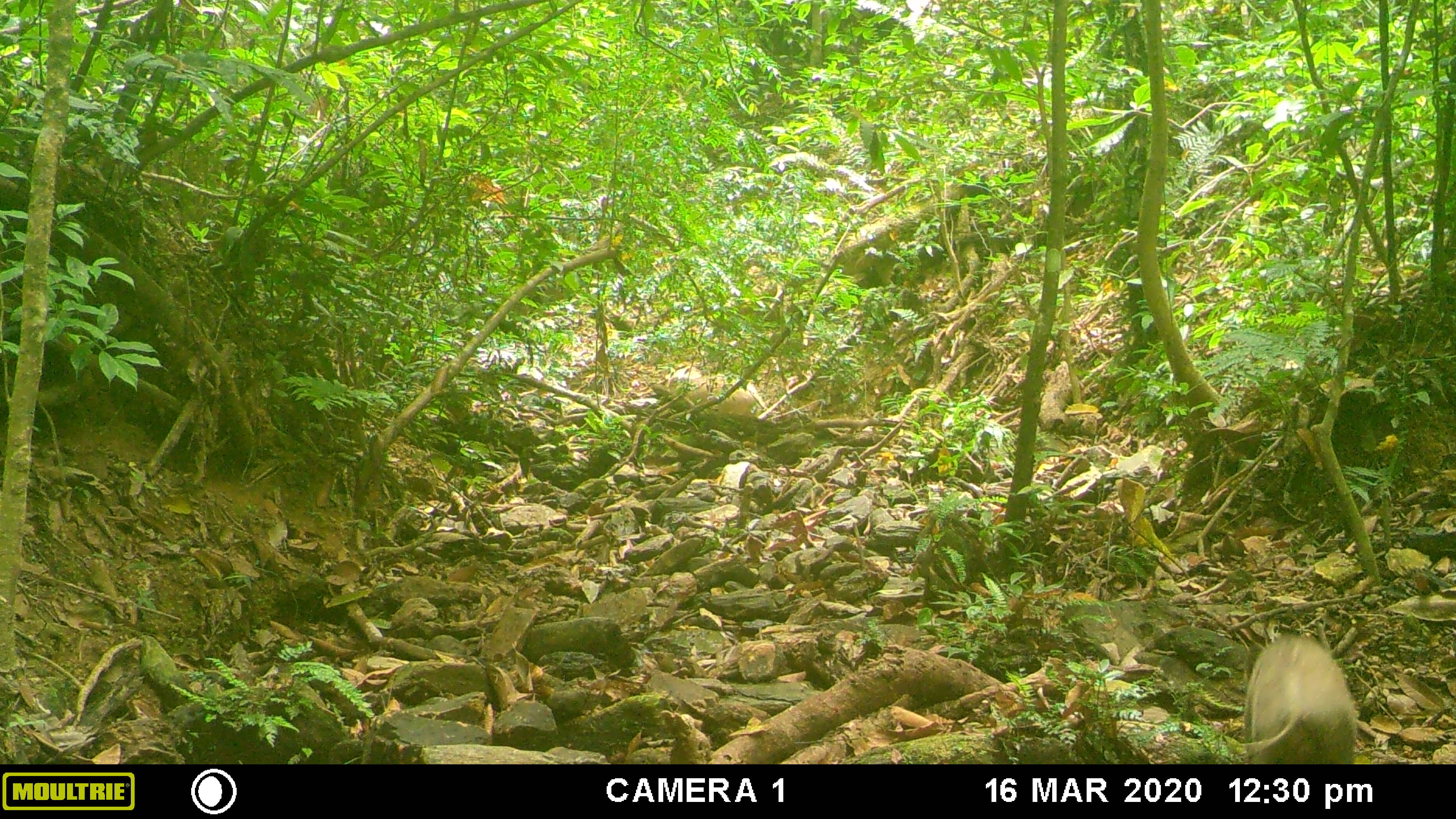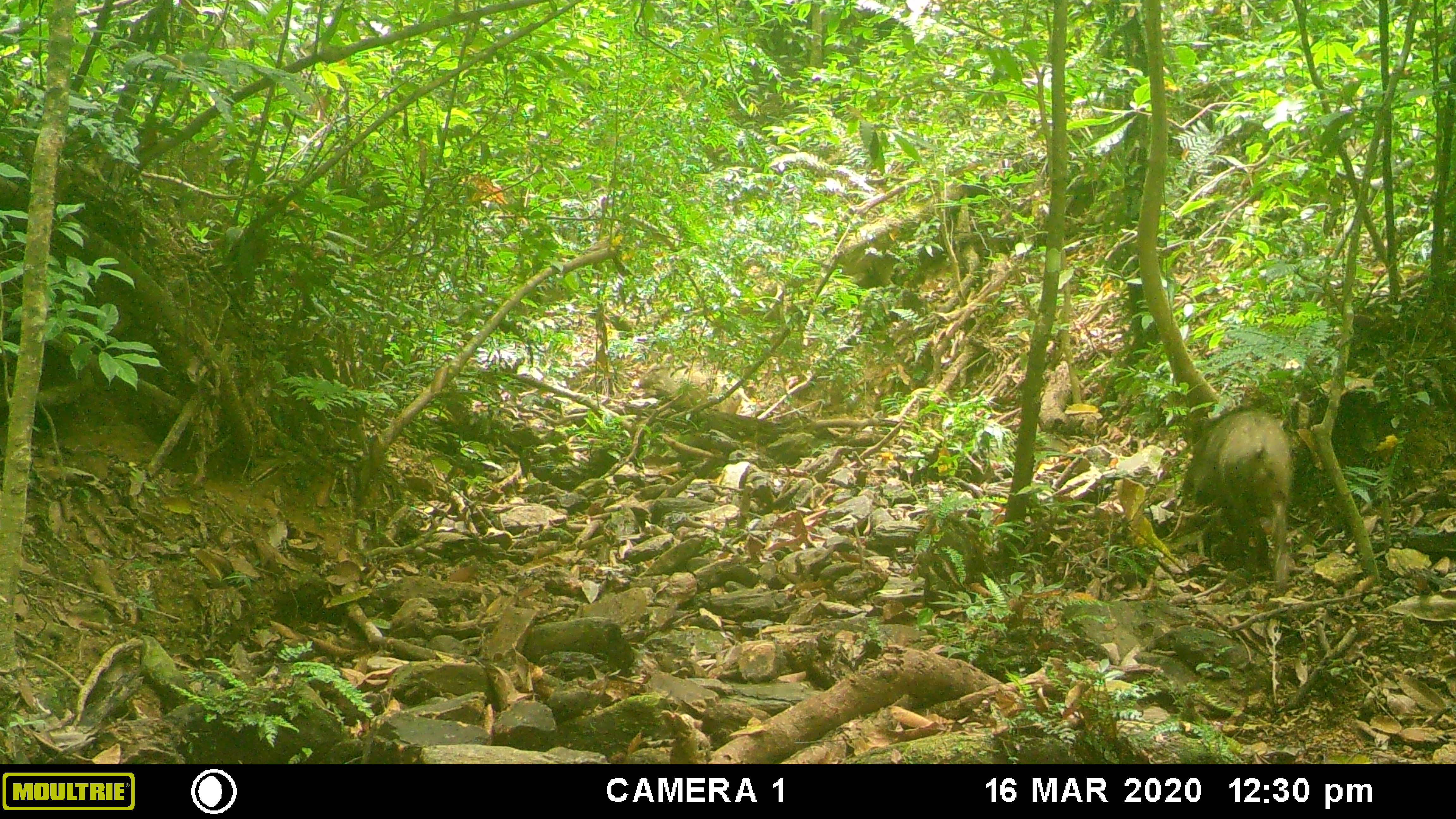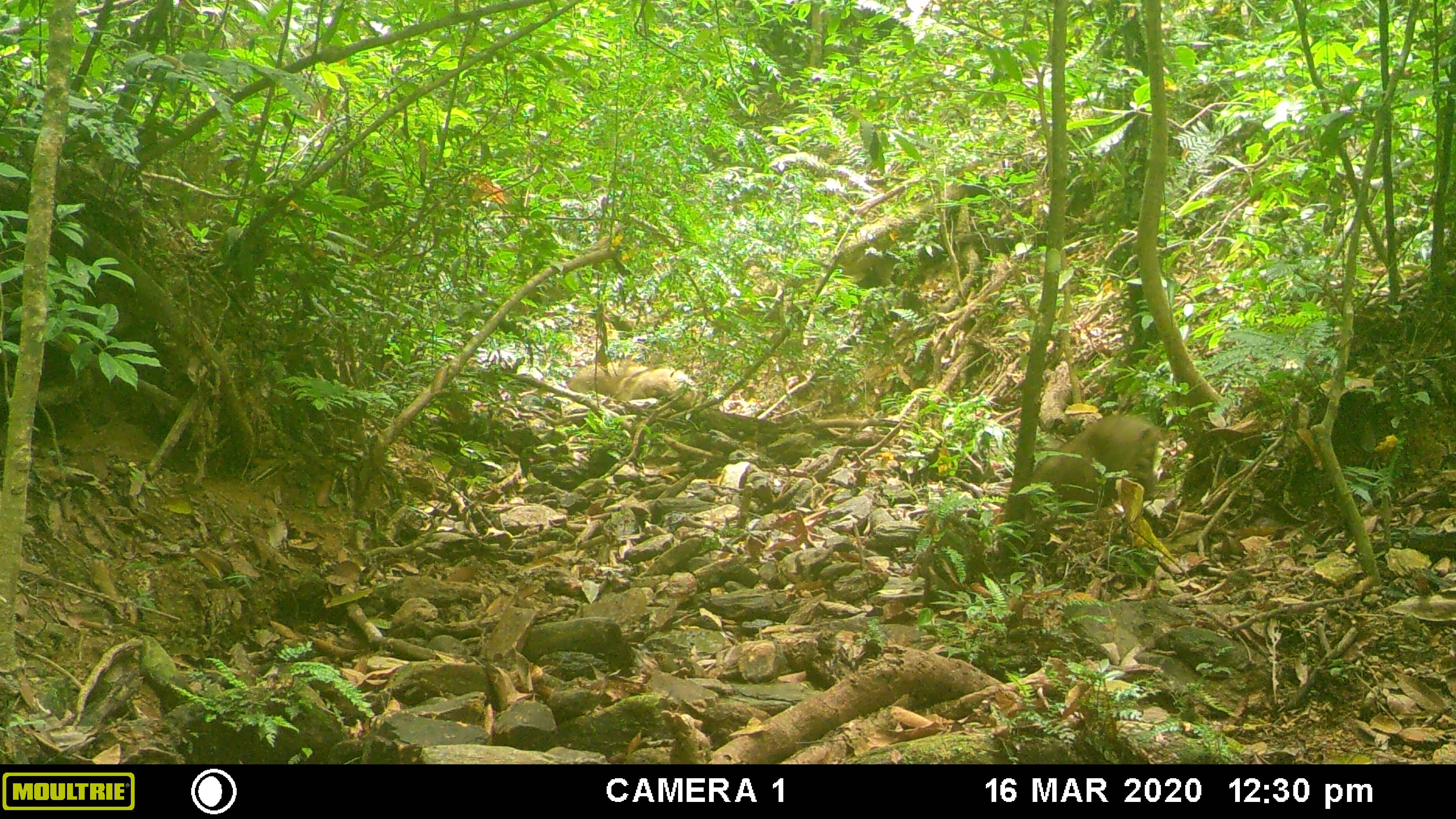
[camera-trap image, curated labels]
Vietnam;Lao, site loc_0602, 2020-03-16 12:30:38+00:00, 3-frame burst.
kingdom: Animalia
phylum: Chordata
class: Mammalia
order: Artiodactyla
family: Suidae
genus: Sus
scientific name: Sus scrofa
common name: eurasian wild pig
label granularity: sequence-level